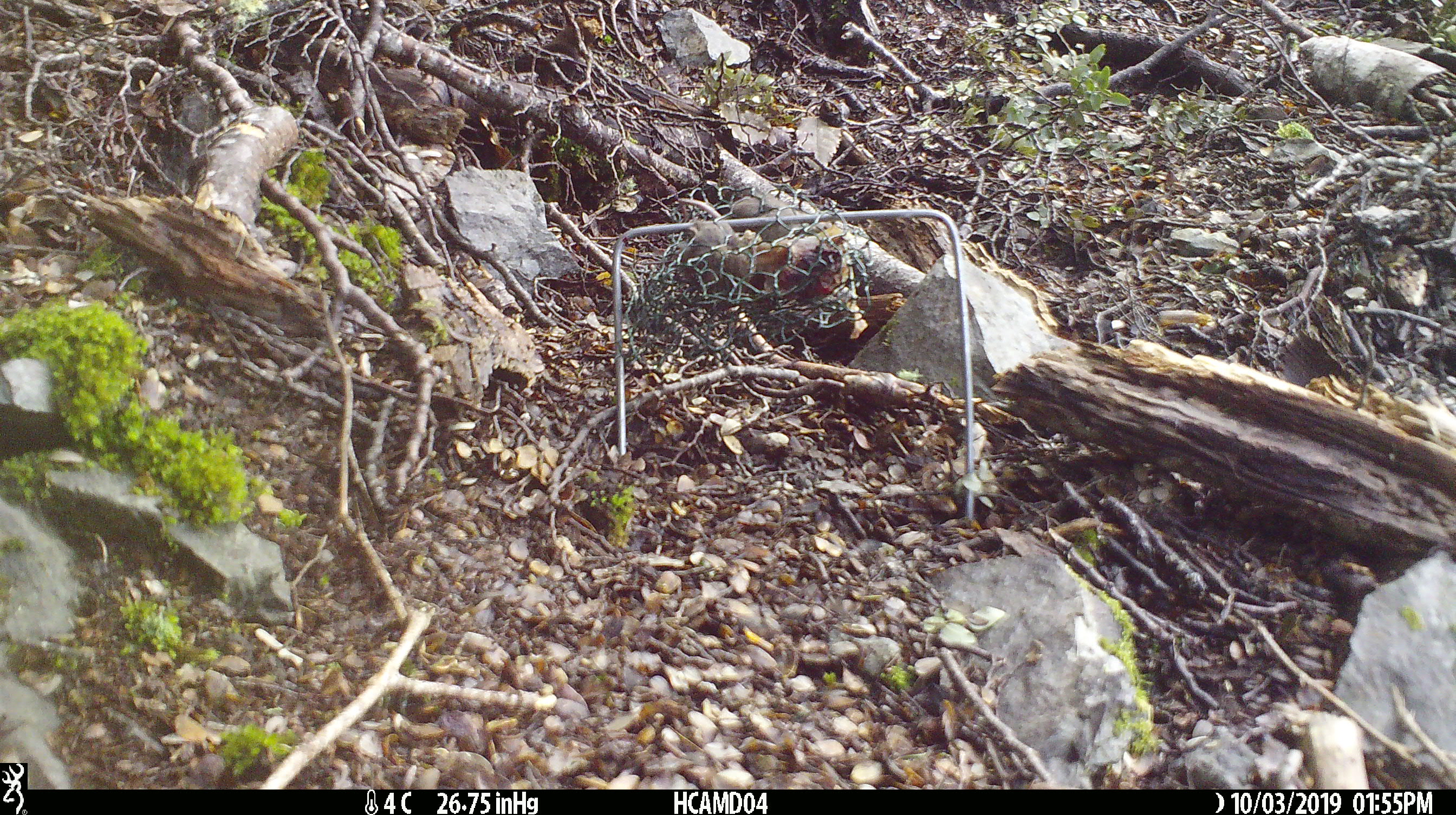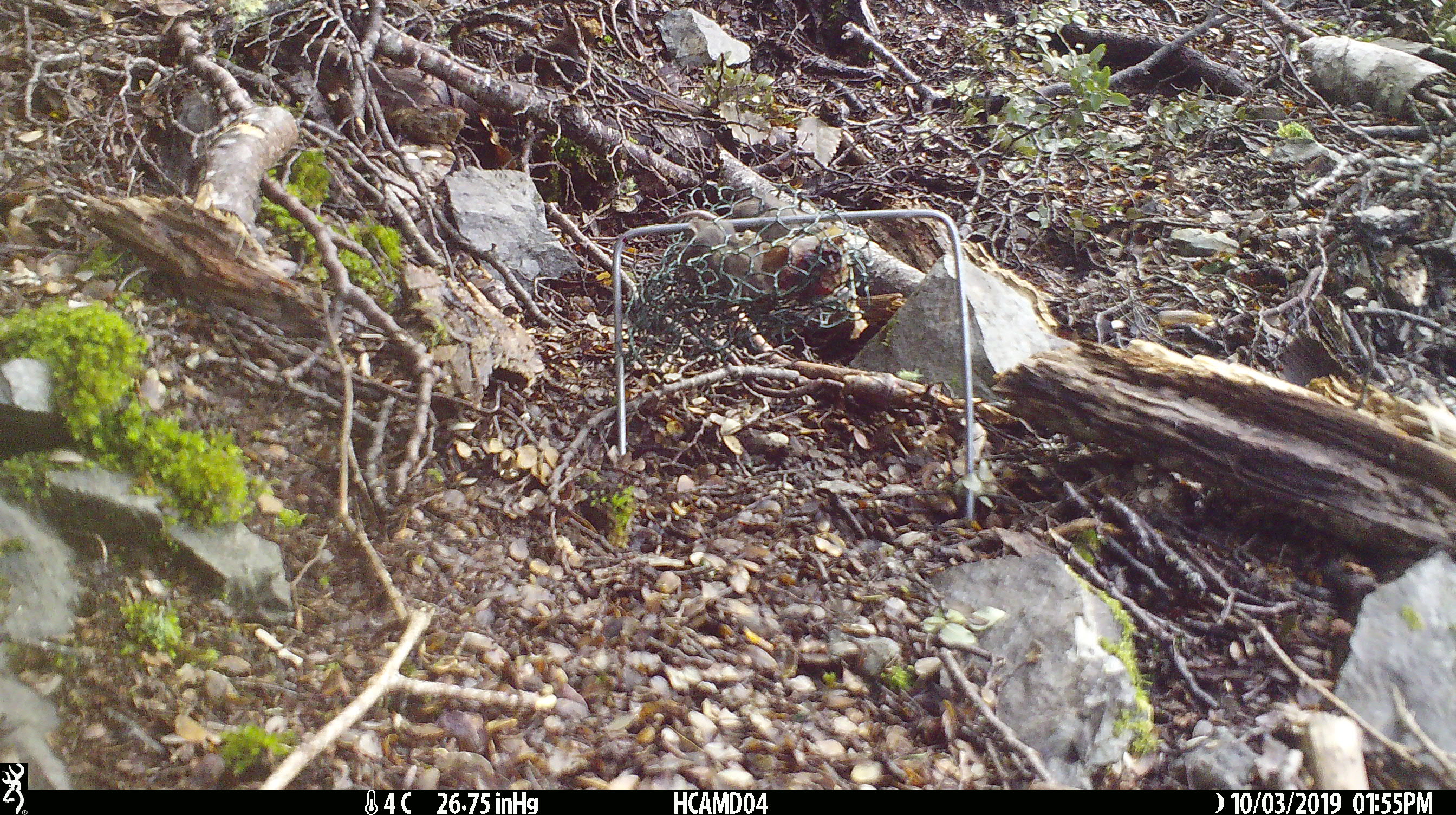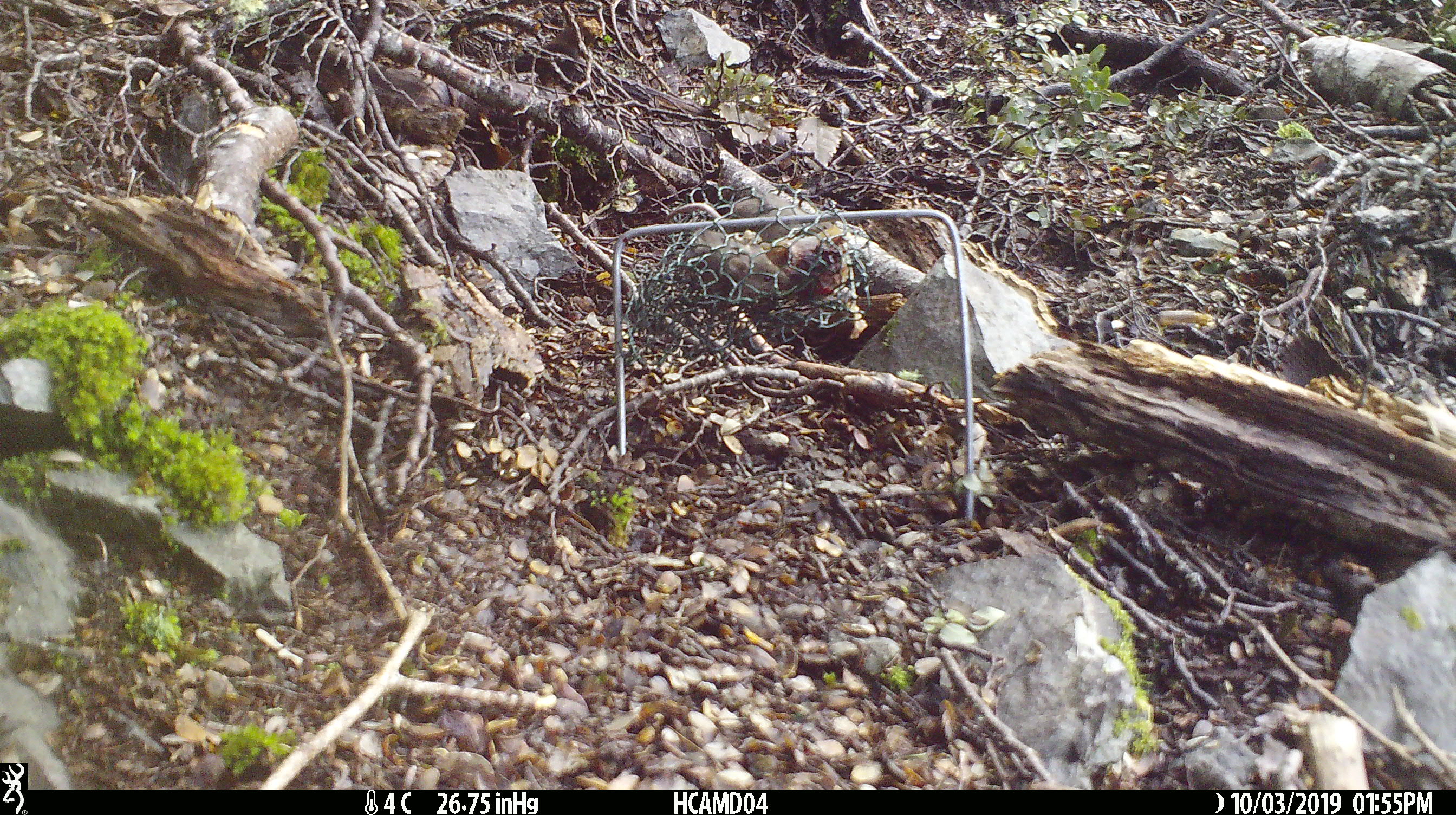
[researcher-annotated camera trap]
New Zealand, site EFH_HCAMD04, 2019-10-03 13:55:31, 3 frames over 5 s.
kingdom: Animalia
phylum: Chordata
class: Mammalia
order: Rodentia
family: Muridae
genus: Mus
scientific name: Mus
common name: mouse